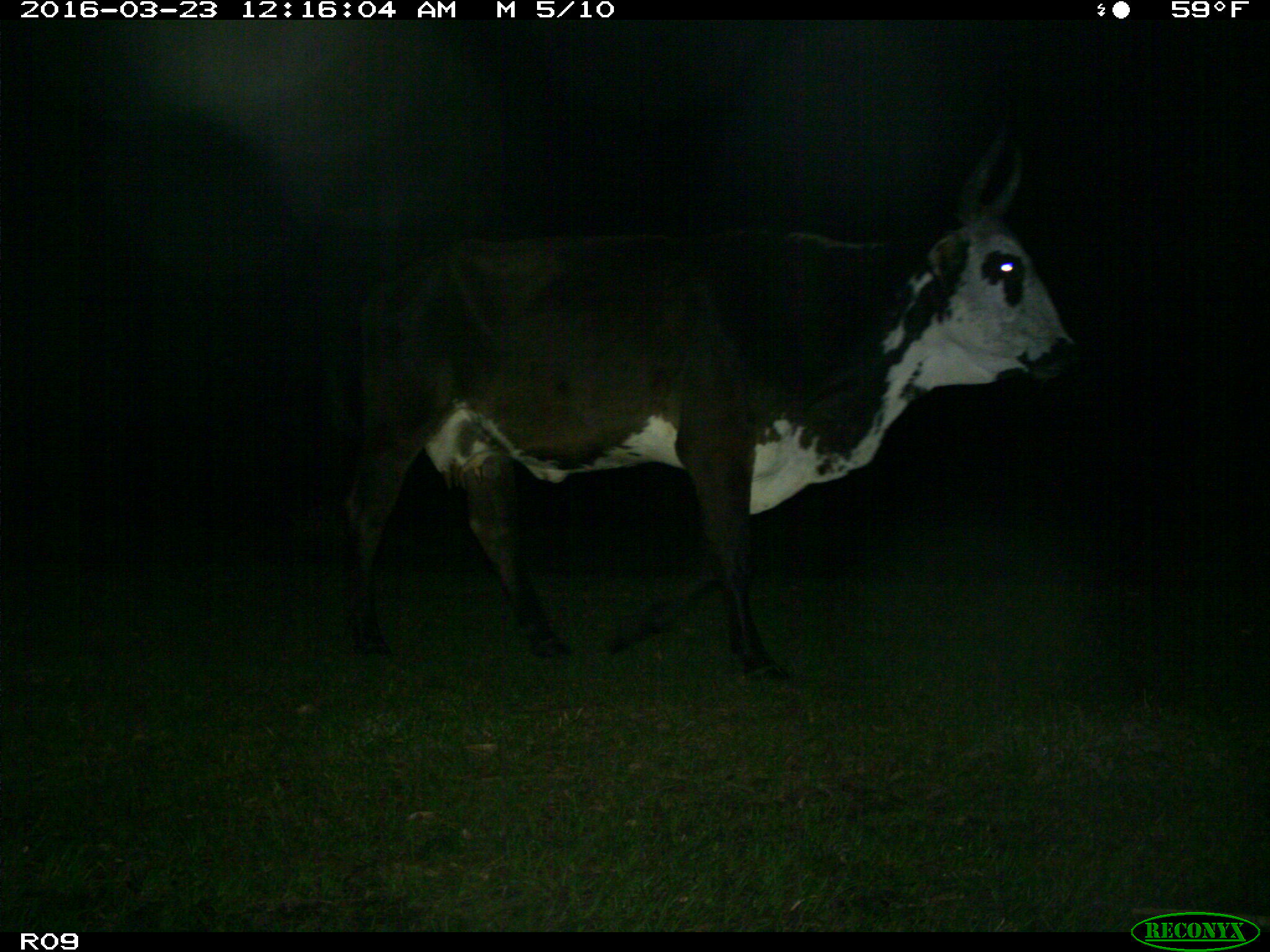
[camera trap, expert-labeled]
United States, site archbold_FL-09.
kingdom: Animalia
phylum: Chordata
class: Mammalia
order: Artiodactyla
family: Bovidae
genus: Bos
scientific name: Bos taurus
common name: domestic cow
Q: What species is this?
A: Bos taurus (domestic cow).